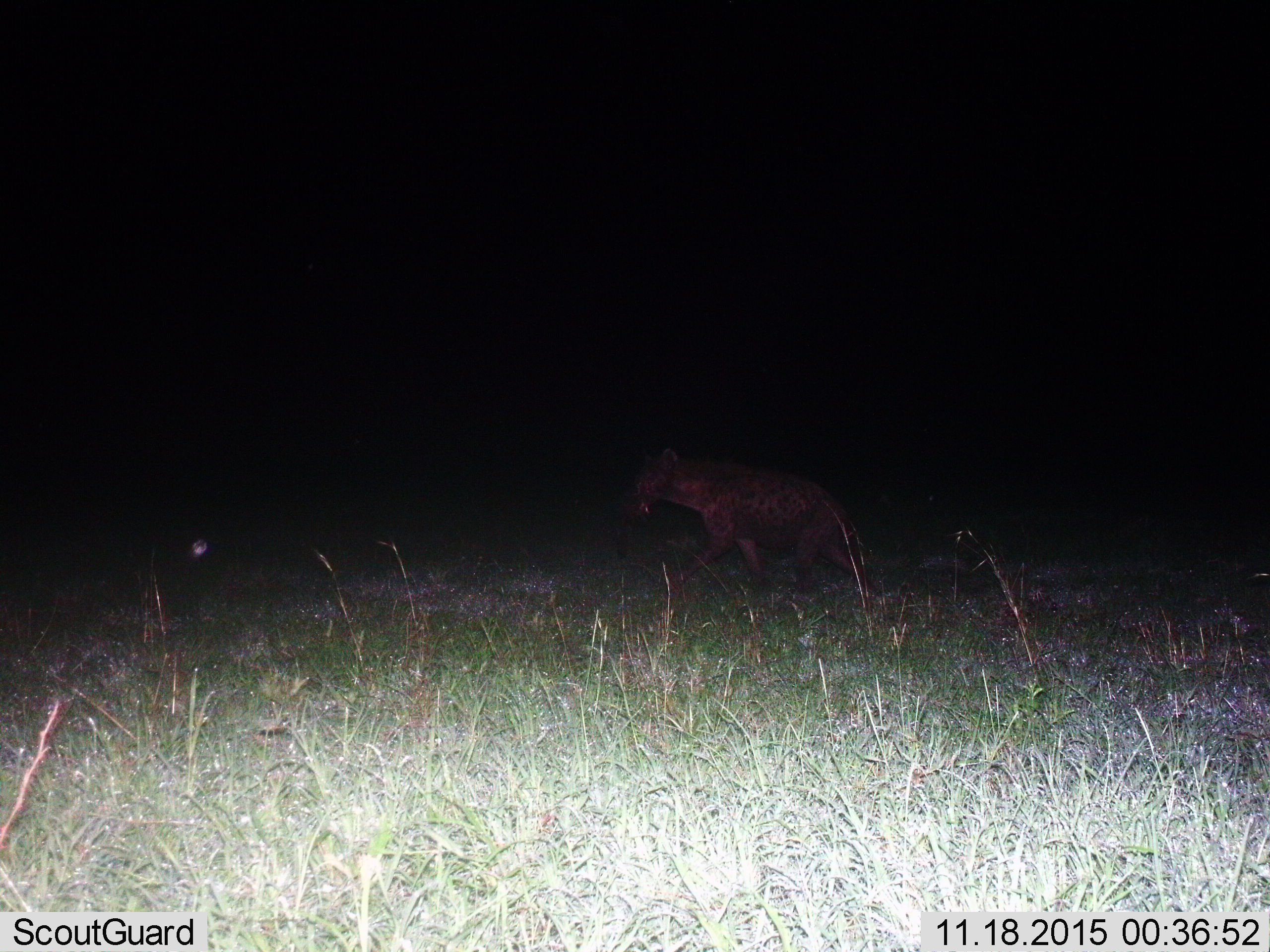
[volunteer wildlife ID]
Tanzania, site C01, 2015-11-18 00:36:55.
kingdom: Animalia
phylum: Chordata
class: Mammalia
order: Carnivora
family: Hyaenidae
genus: Crocuta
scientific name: Crocuta crocuta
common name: spotted hyena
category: hyenaspotted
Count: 1.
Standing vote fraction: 13%.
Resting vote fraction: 0%.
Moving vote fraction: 87%.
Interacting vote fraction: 0%.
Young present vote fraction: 7%.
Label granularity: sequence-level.